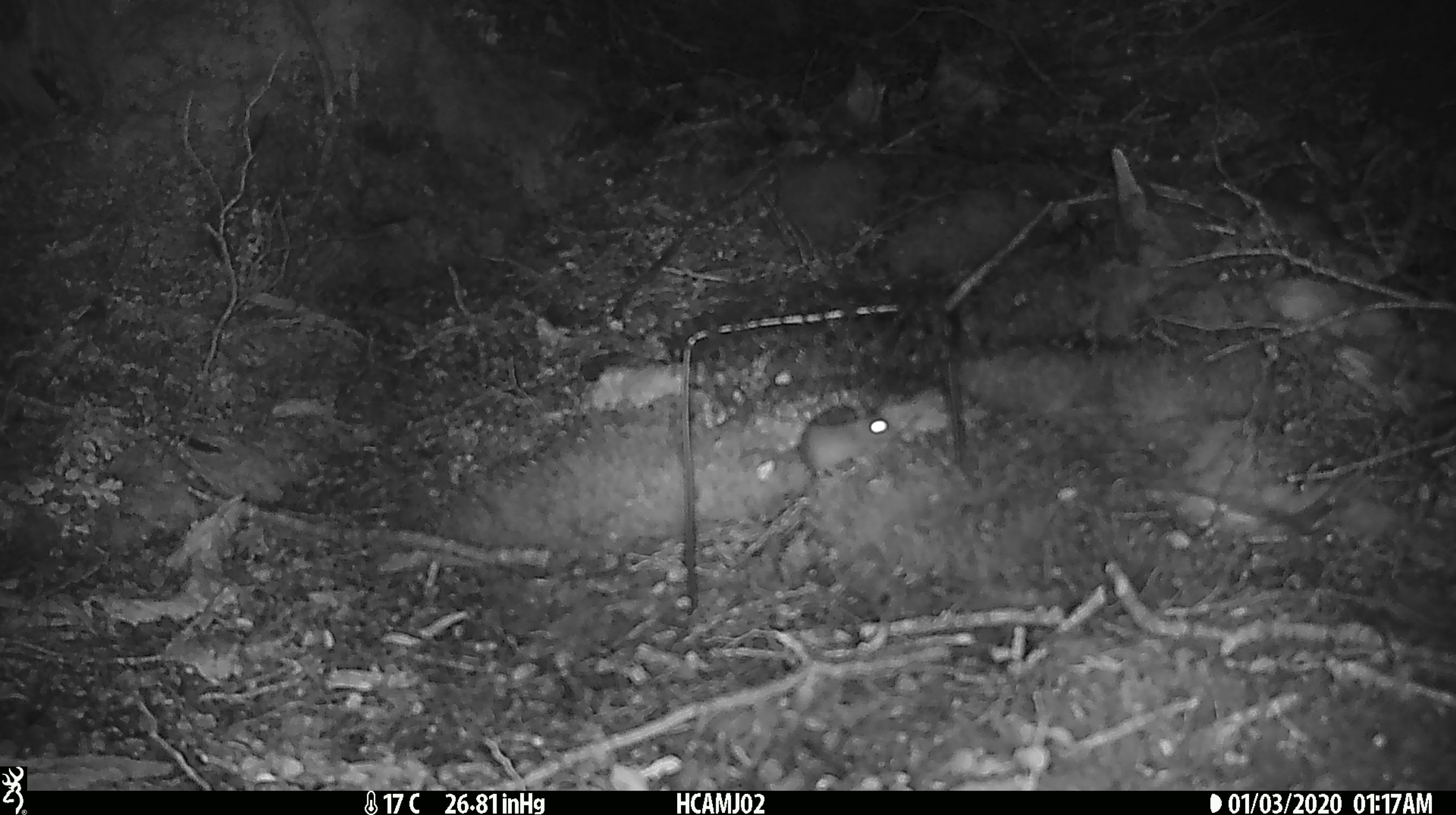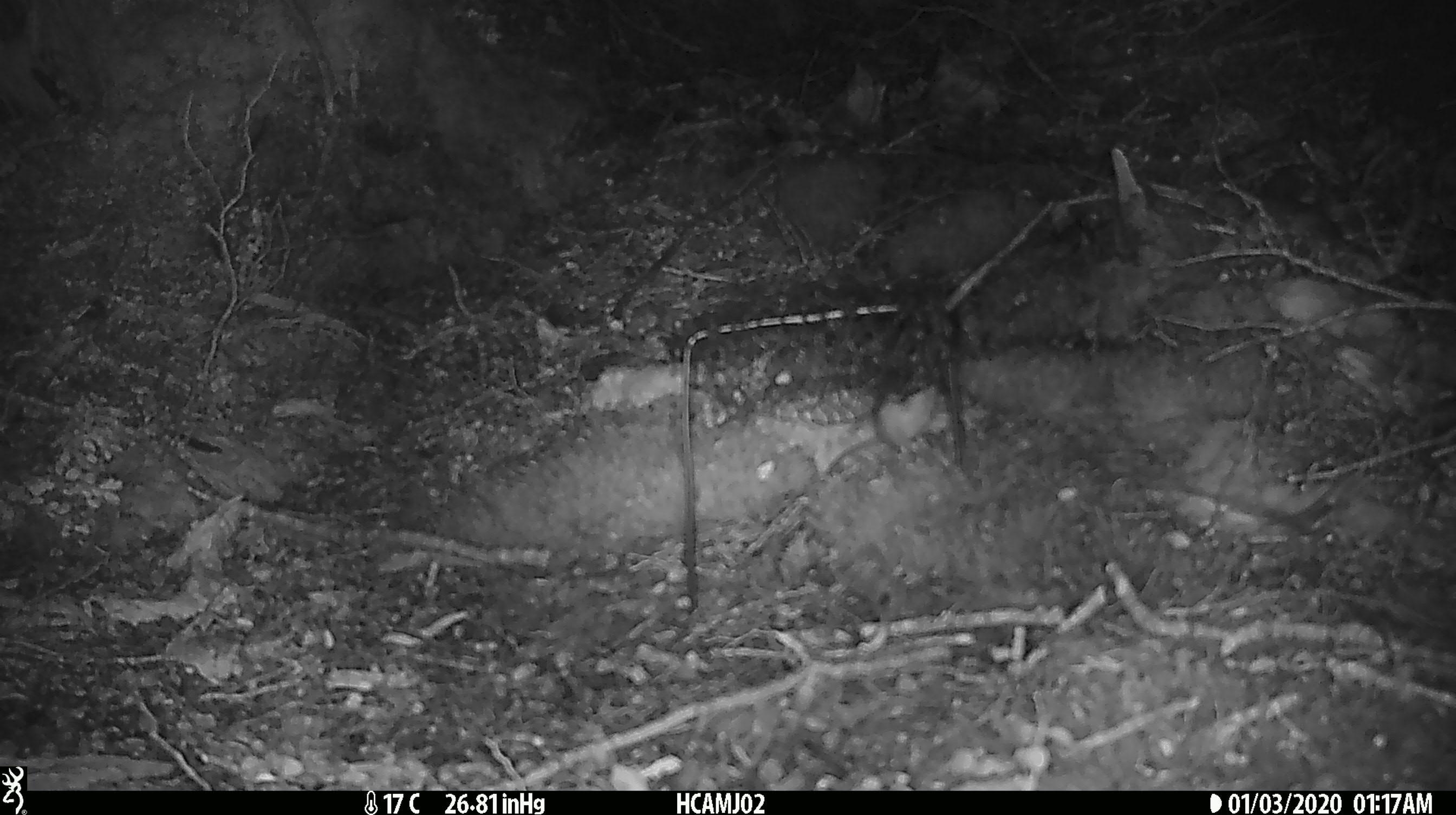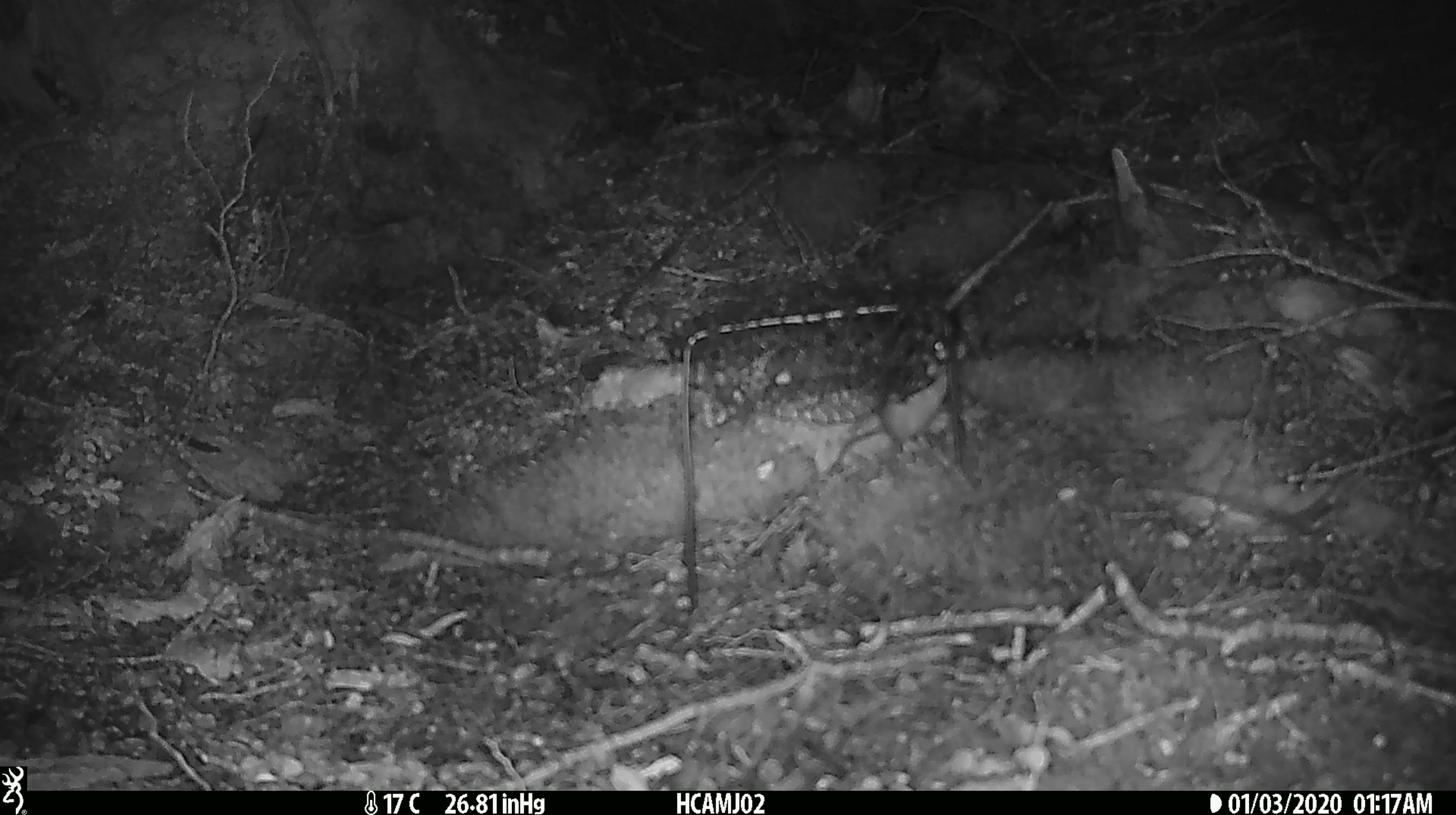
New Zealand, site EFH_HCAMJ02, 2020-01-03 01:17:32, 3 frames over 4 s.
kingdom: Animalia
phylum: Chordata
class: Mammalia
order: Rodentia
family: Muridae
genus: Mus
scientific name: Mus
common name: mouse